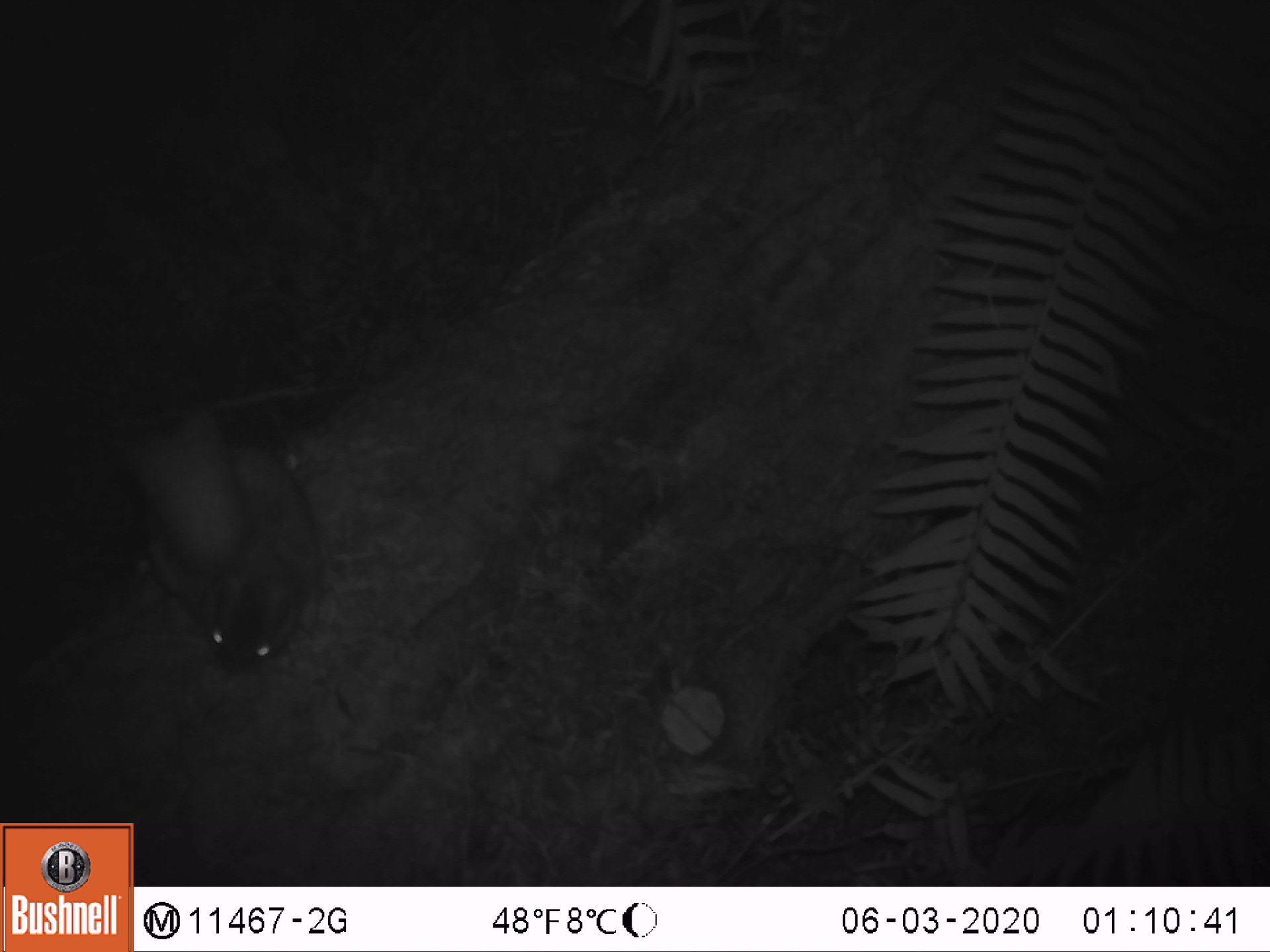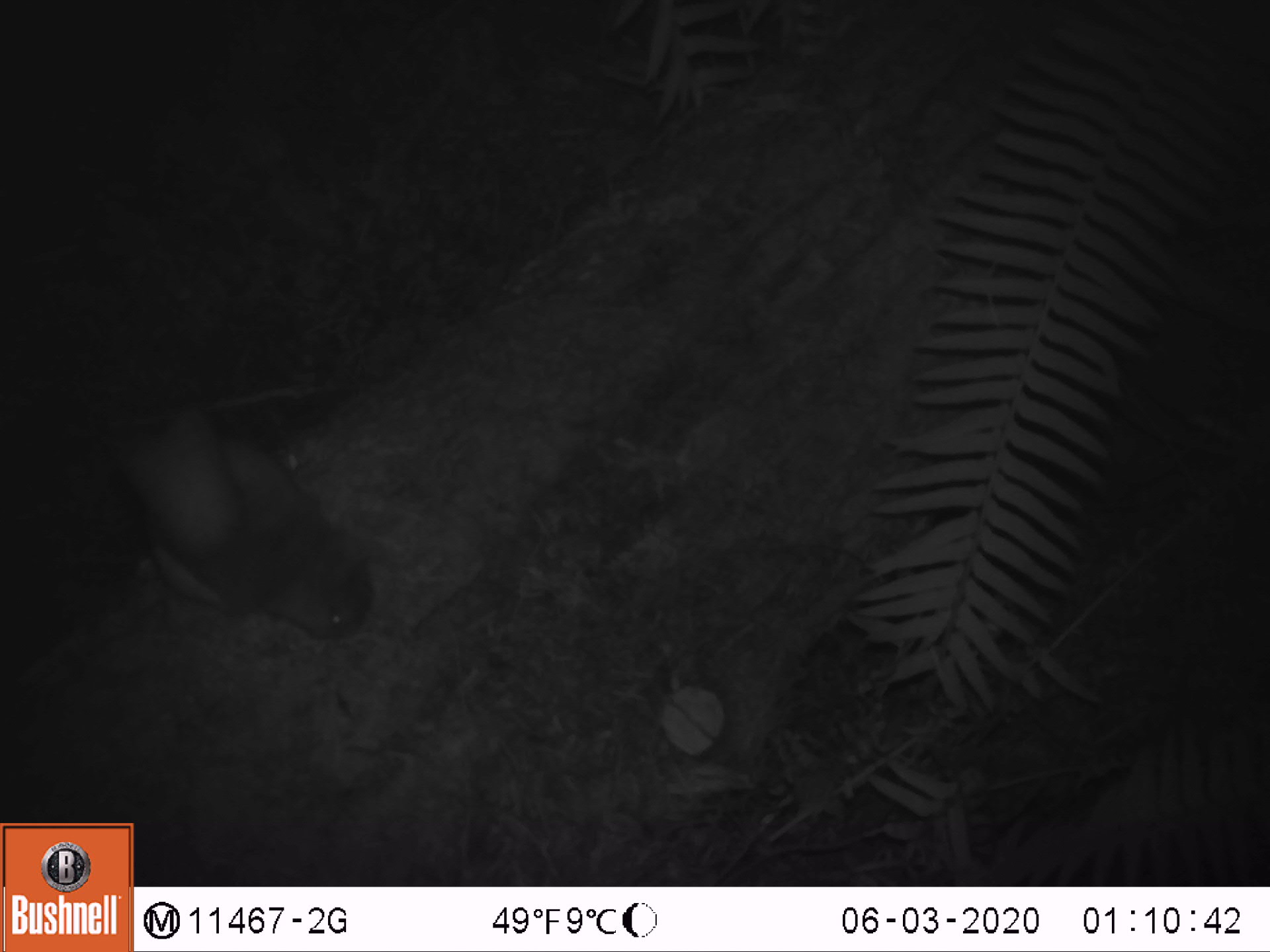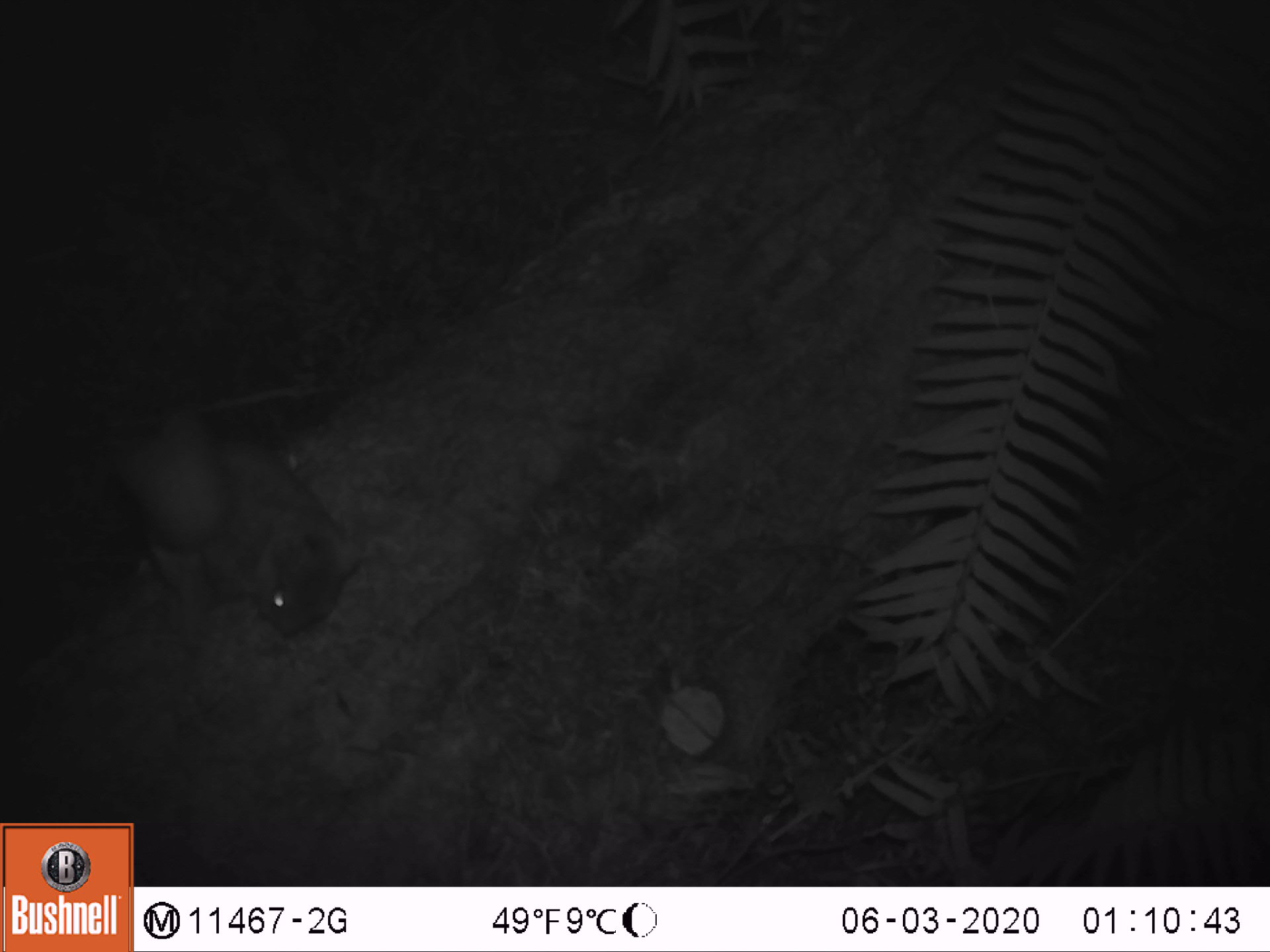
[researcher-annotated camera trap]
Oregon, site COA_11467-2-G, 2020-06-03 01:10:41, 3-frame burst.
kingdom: Animalia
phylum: Chordata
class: Mammalia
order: Rodentia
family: Sciuridae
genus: Glaucomys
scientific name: Glaucomys oregonensis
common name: humboldt's flying squirrel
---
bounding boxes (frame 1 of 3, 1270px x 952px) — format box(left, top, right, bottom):
humboldt's flying squirrel: box(104, 386, 342, 689)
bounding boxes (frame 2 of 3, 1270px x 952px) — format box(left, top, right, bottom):
humboldt's flying squirrel: box(90, 383, 389, 656)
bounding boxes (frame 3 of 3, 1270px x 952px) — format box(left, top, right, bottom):
humboldt's flying squirrel: box(99, 390, 363, 649)